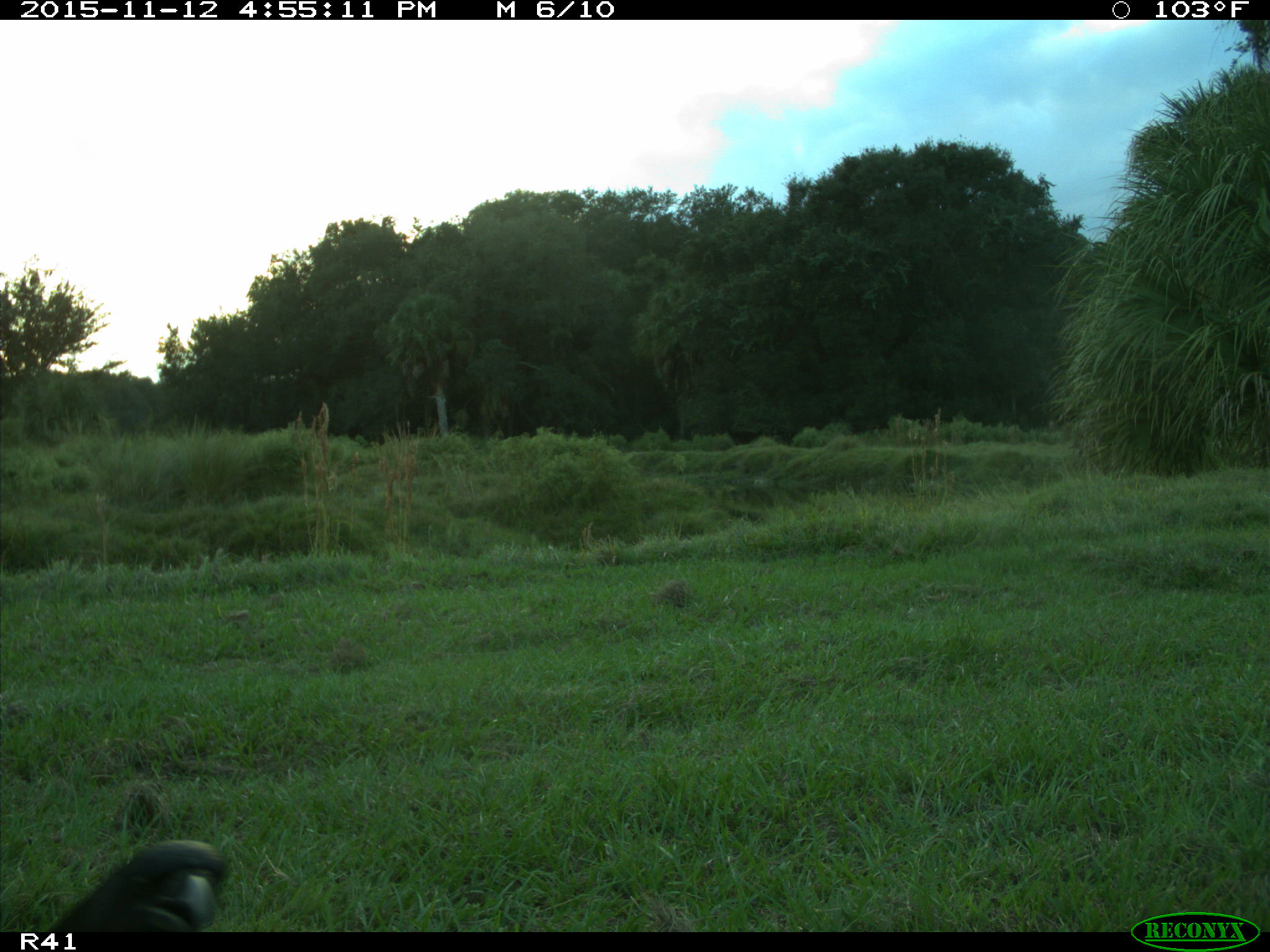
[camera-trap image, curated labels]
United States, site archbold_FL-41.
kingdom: Animalia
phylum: Chordata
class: Aves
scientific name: Aves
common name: birds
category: unidentified bird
Unidentified bird (birds) (Aves).